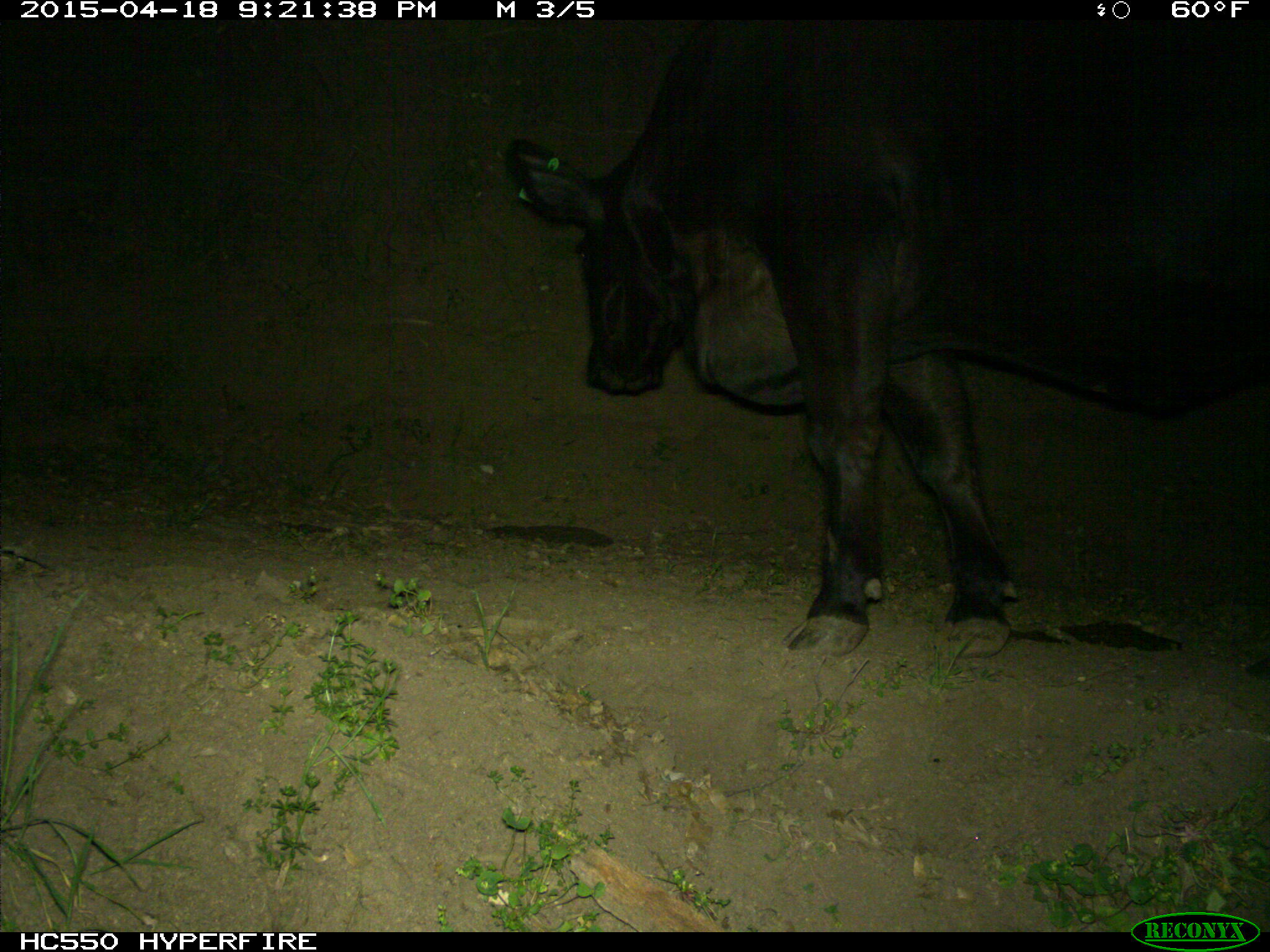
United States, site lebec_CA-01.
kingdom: Animalia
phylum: Chordata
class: Mammalia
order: Artiodactyla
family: Bovidae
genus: Bos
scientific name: Bos taurus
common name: domestic cow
Bos taurus (domestic cow).